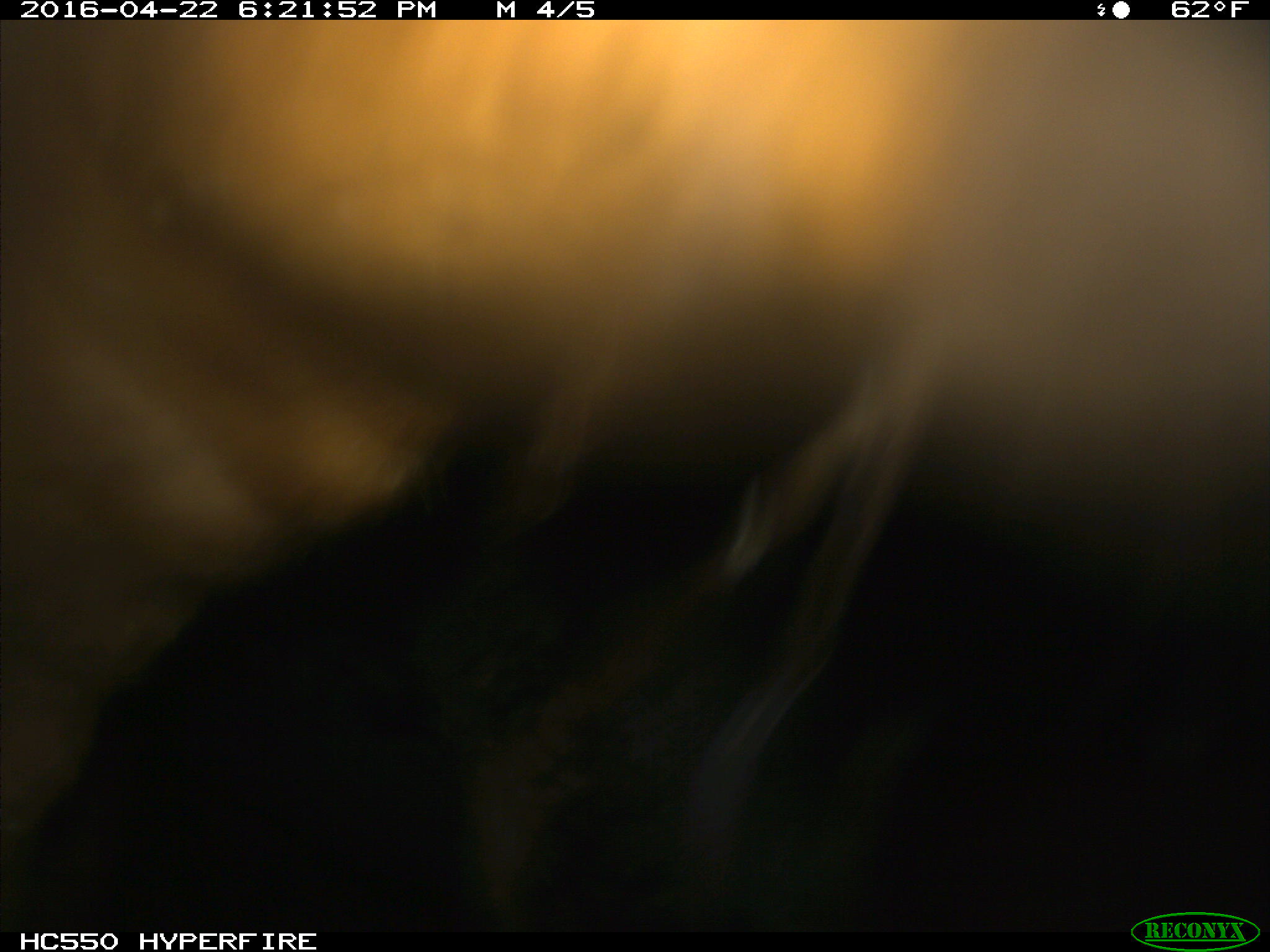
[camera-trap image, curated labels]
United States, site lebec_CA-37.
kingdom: Animalia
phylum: Chordata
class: Mammalia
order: Artiodactyla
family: Bovidae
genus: Bos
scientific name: Bos taurus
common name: domestic cow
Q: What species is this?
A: Bos taurus (domestic cow).